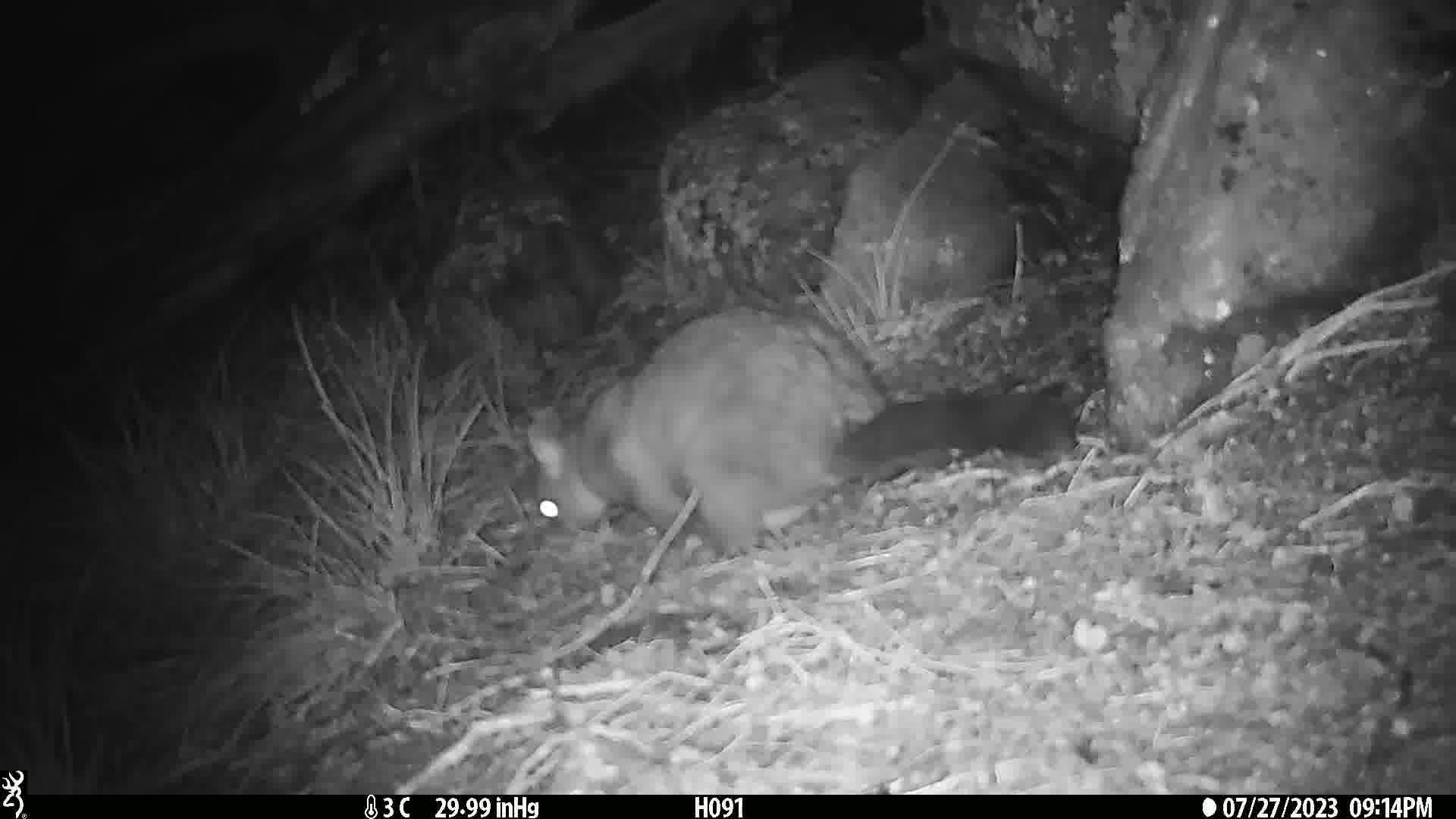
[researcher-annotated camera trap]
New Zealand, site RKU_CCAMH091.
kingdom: Animalia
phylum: Chordata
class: Mammalia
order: Diprotodontia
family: Phalangeridae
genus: Trichosurus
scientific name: Trichosurus vulpecula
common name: common brushtail possum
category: possum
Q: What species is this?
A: Possum (common brushtail possum) (Trichosurus vulpecula).